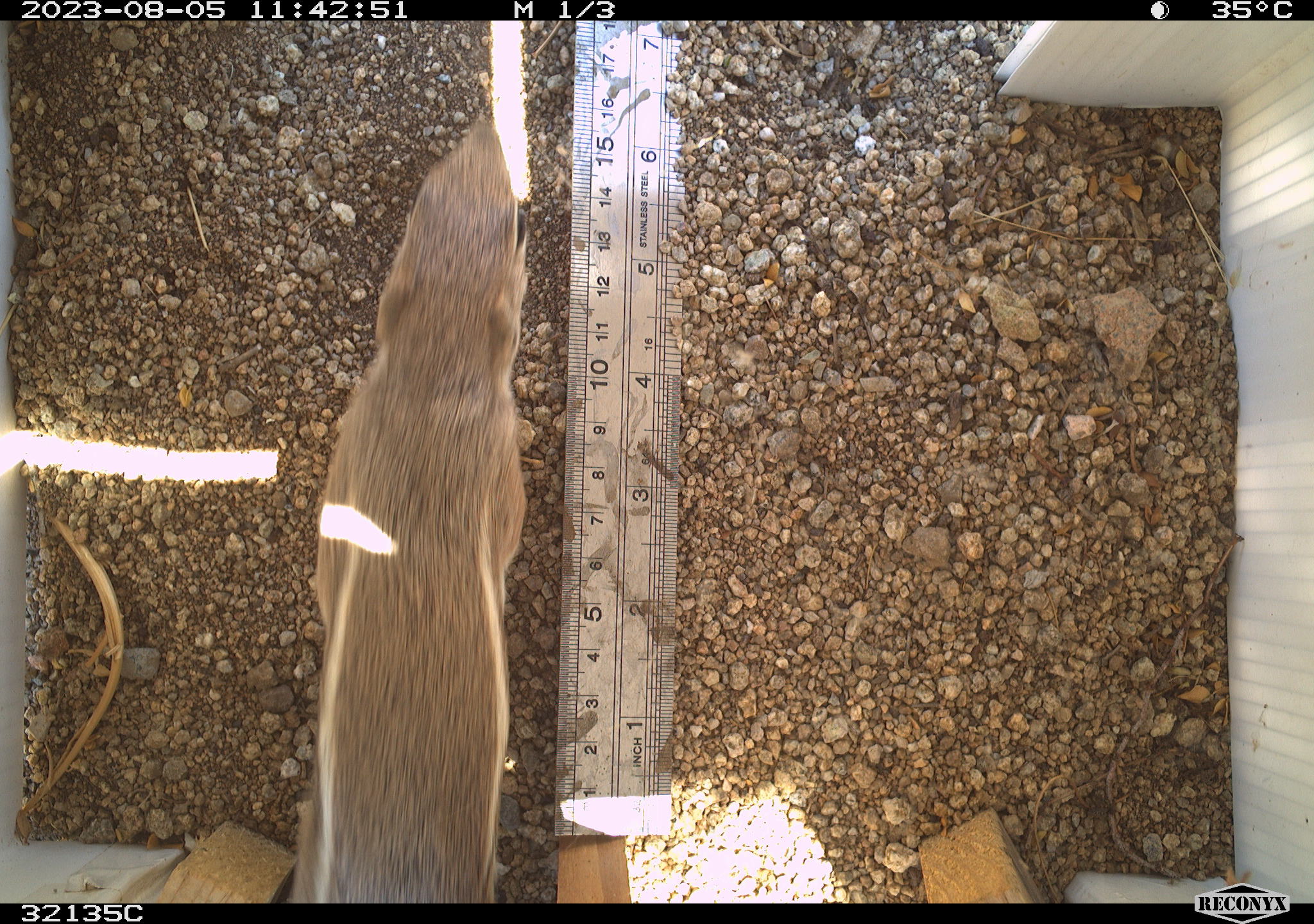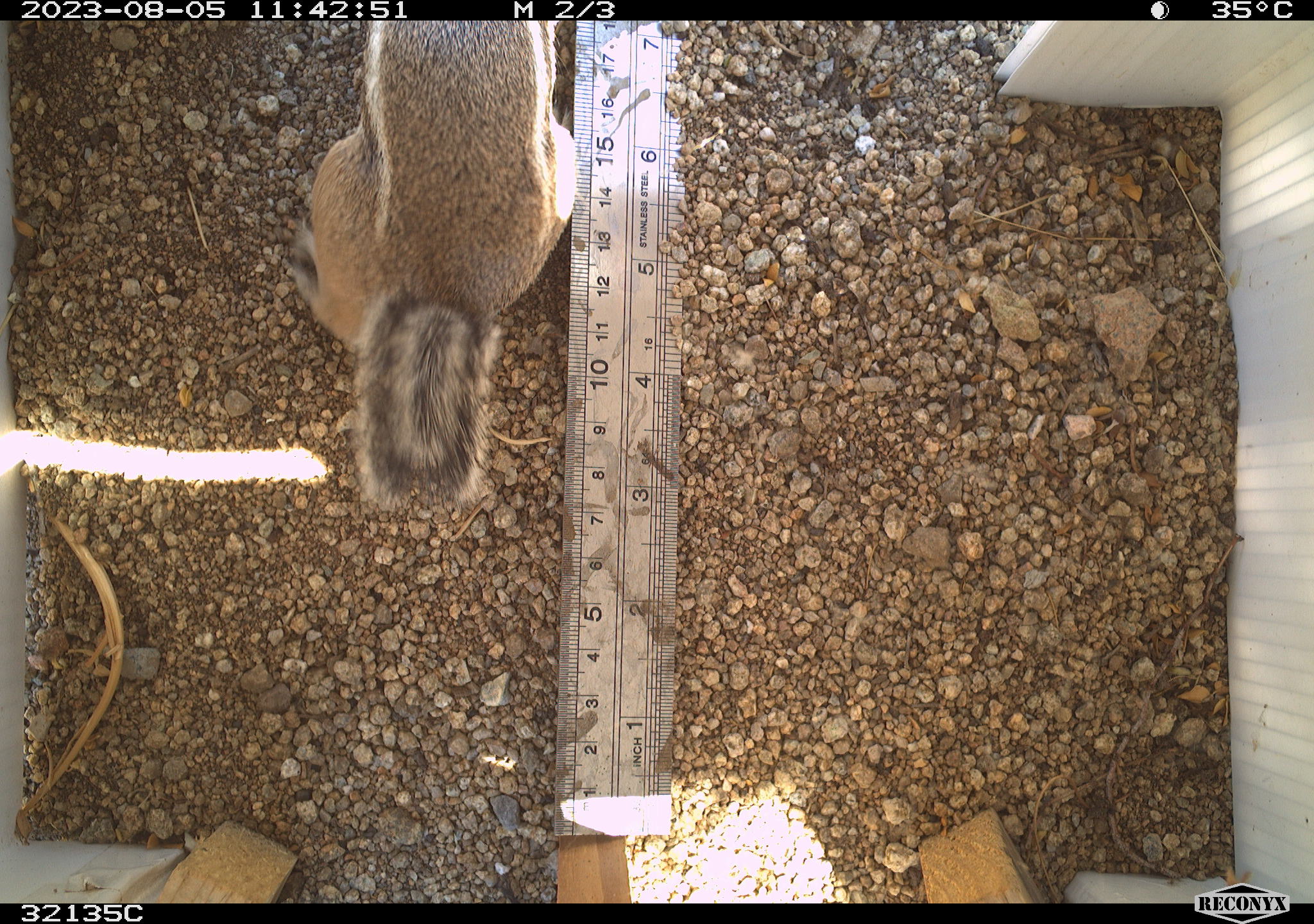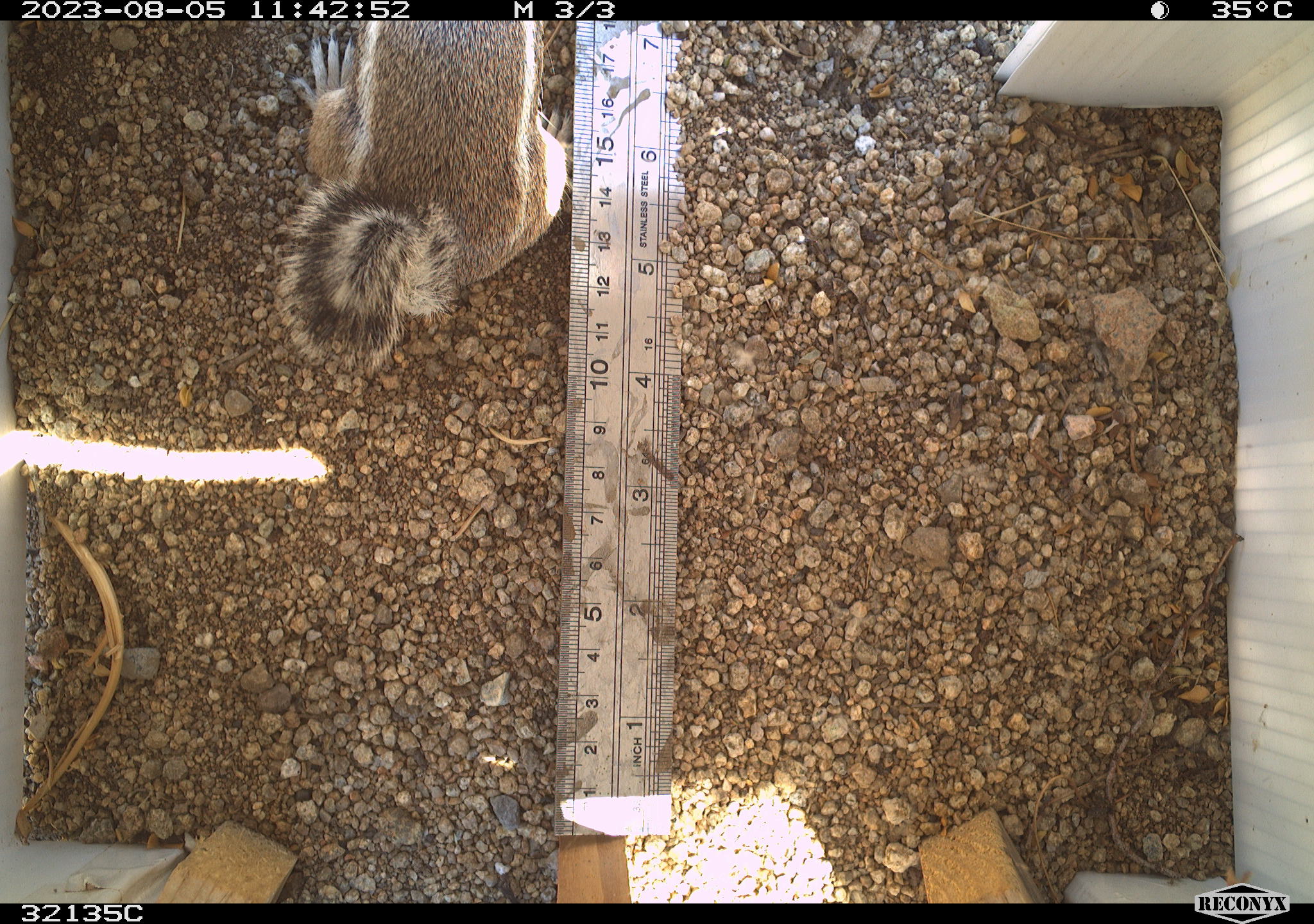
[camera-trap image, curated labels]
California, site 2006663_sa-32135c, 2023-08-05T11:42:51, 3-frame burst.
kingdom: Animalia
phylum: Chordata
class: Mammalia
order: Rodentia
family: Sciuridae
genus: Ammospermophilus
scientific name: Ammospermophilus leucurus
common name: white-tailed antelope squirrel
White-tailed antelope squirrel (Ammospermophilus leucurus).